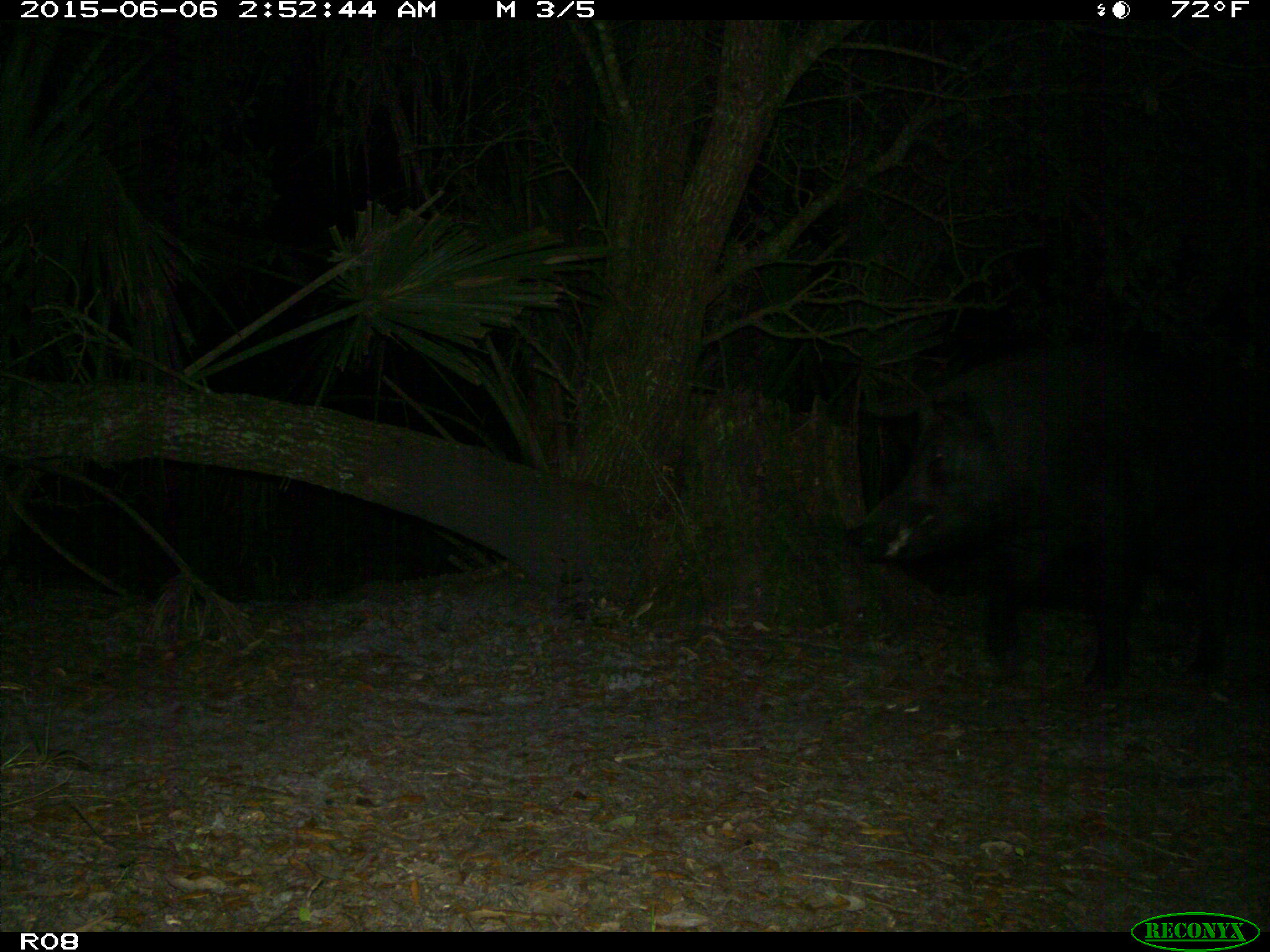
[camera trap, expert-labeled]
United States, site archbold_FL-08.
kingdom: Animalia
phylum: Chordata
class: Mammalia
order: Artiodactyla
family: Suidae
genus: Sus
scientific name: Sus scrofa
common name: wild boar